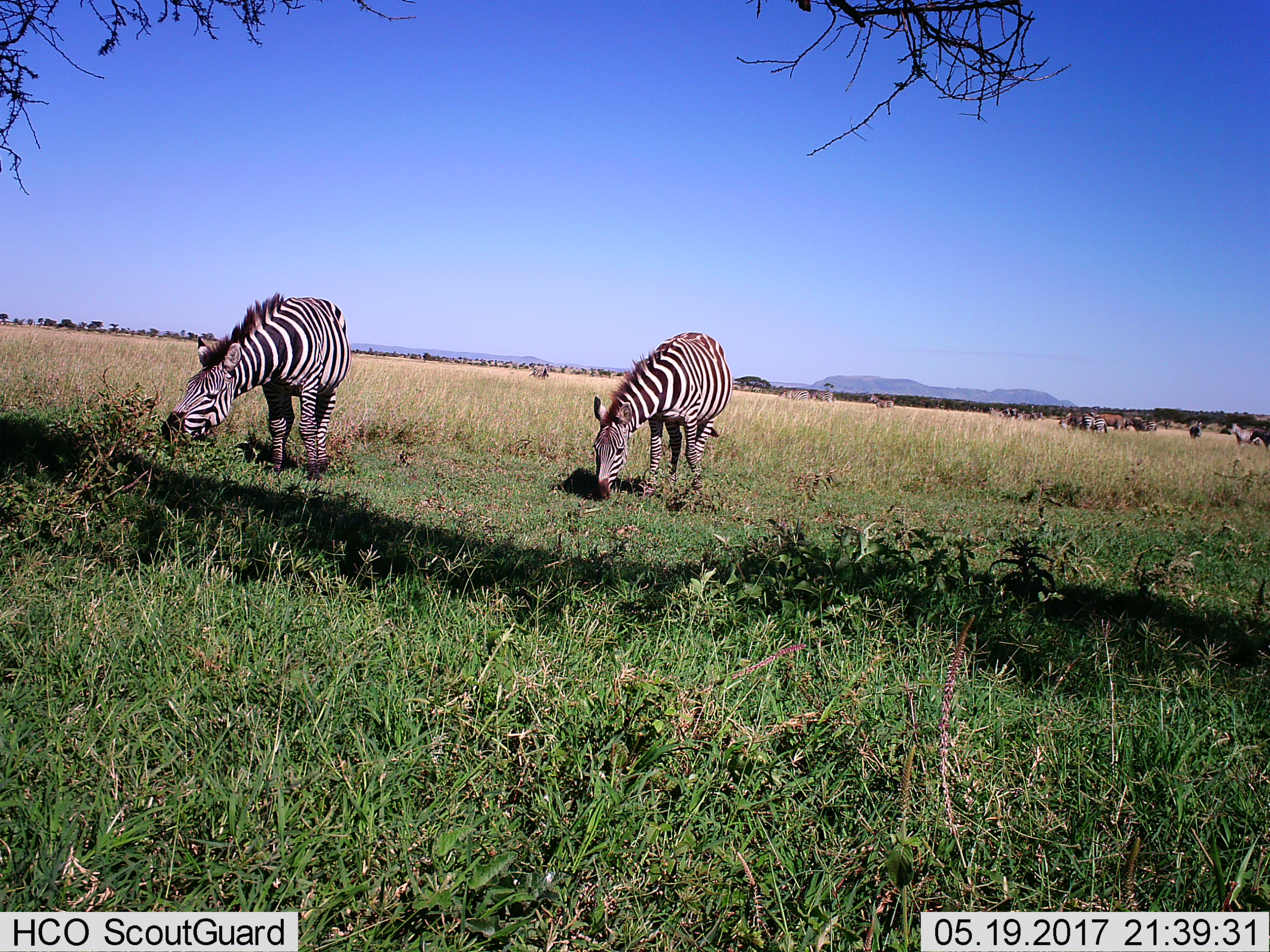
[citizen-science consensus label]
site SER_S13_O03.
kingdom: Animalia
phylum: Chordata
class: Mammalia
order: Perissodactyla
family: Equidae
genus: Equus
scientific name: Equus quagga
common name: plains zebra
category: zebraplains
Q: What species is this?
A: Zebraplains (plains zebra) (Equus quagga).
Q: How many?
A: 11-50.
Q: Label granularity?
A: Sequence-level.